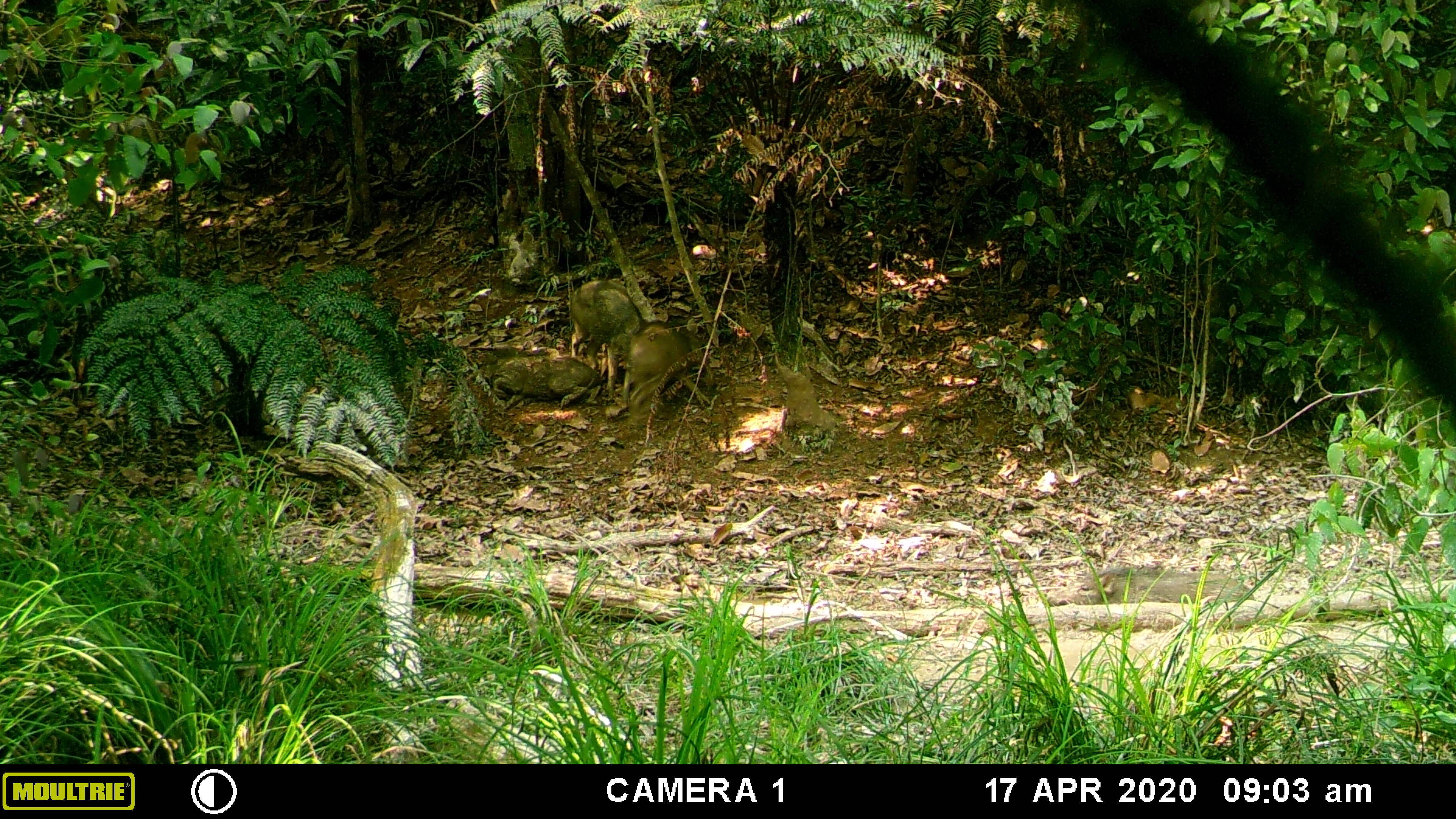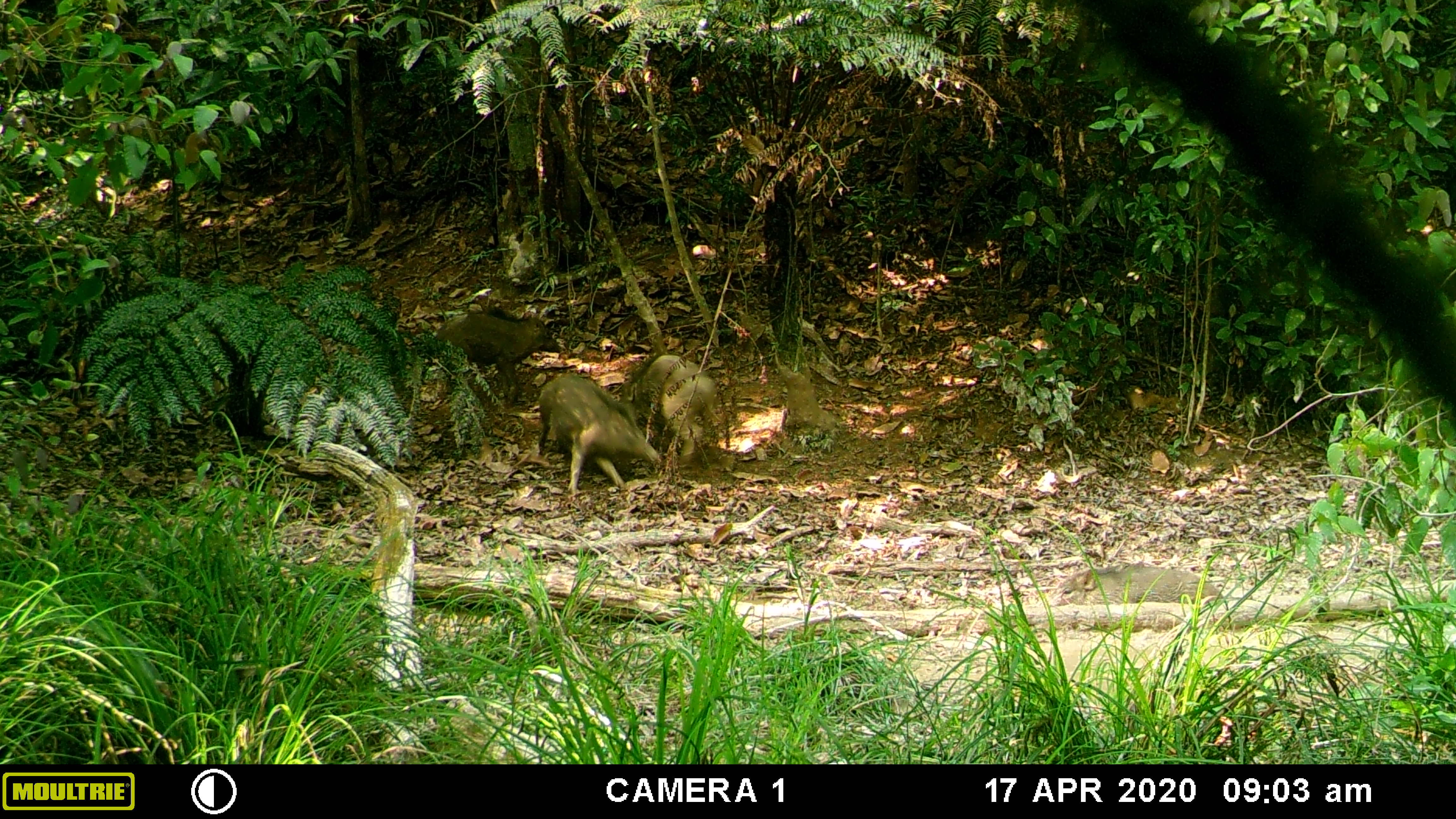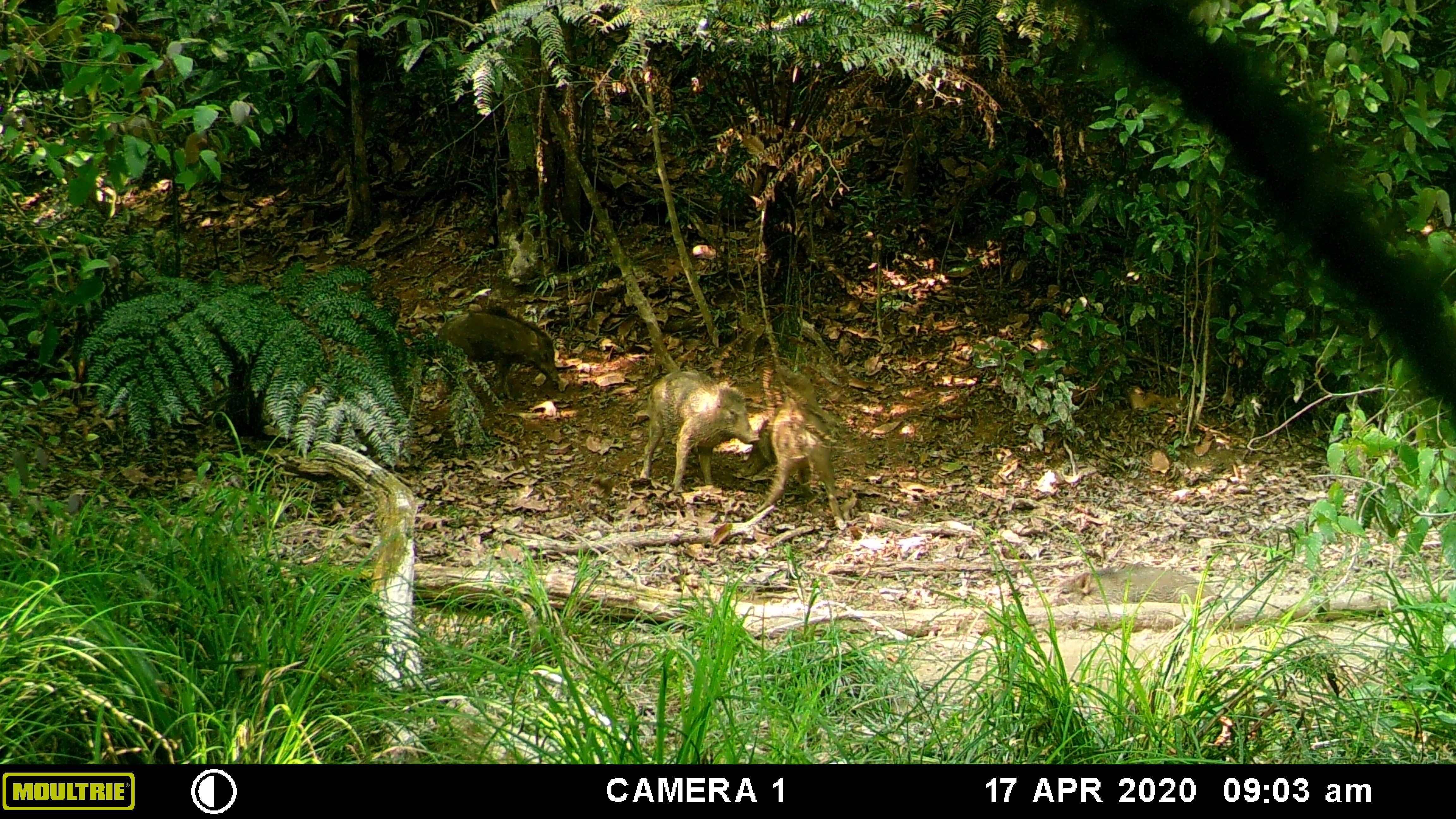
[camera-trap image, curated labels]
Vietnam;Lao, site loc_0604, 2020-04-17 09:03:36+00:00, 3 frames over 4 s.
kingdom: Animalia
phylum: Chordata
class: Mammalia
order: Artiodactyla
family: Suidae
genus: Sus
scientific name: Sus scrofa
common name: eurasian wild pig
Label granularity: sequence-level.